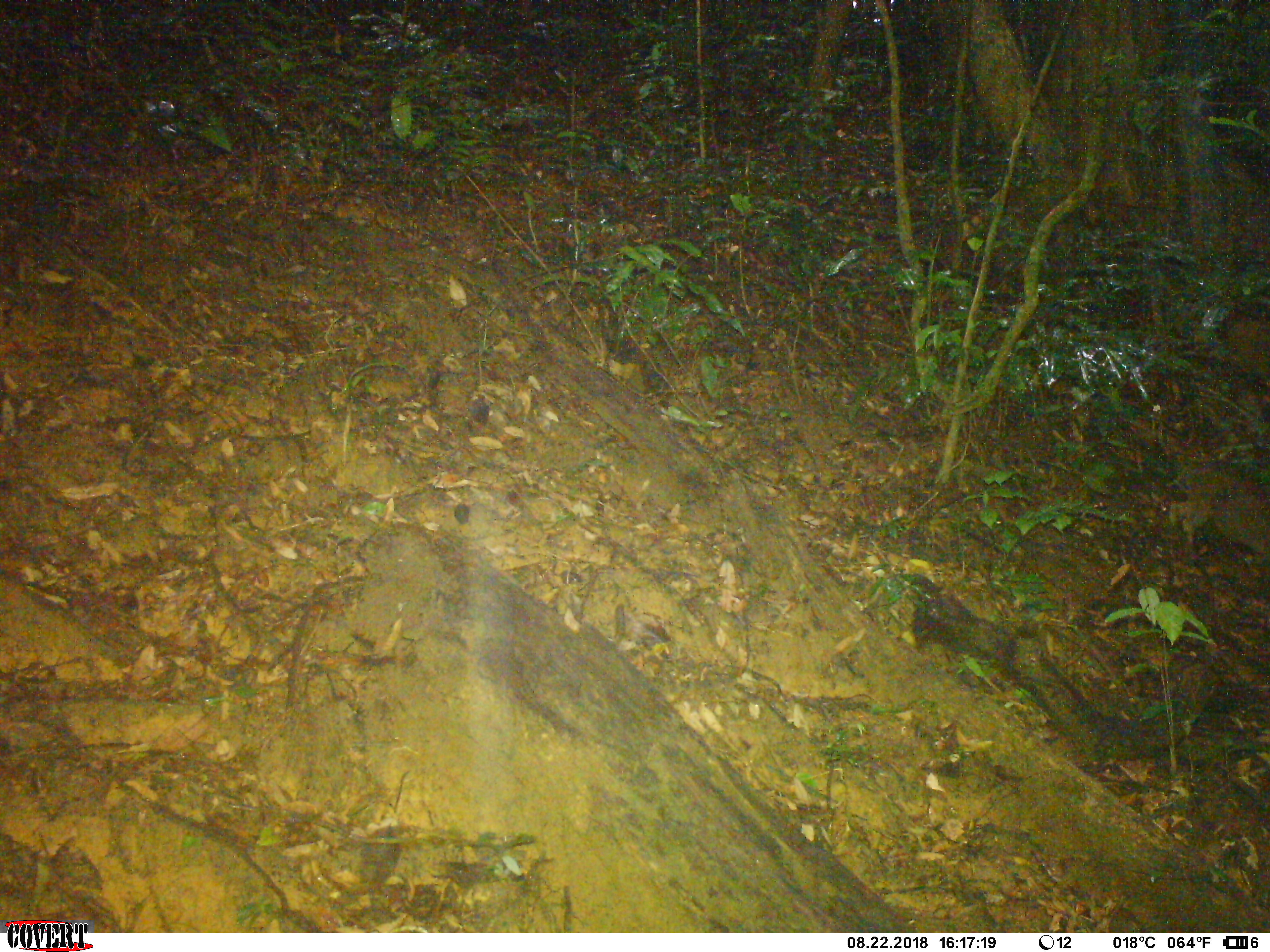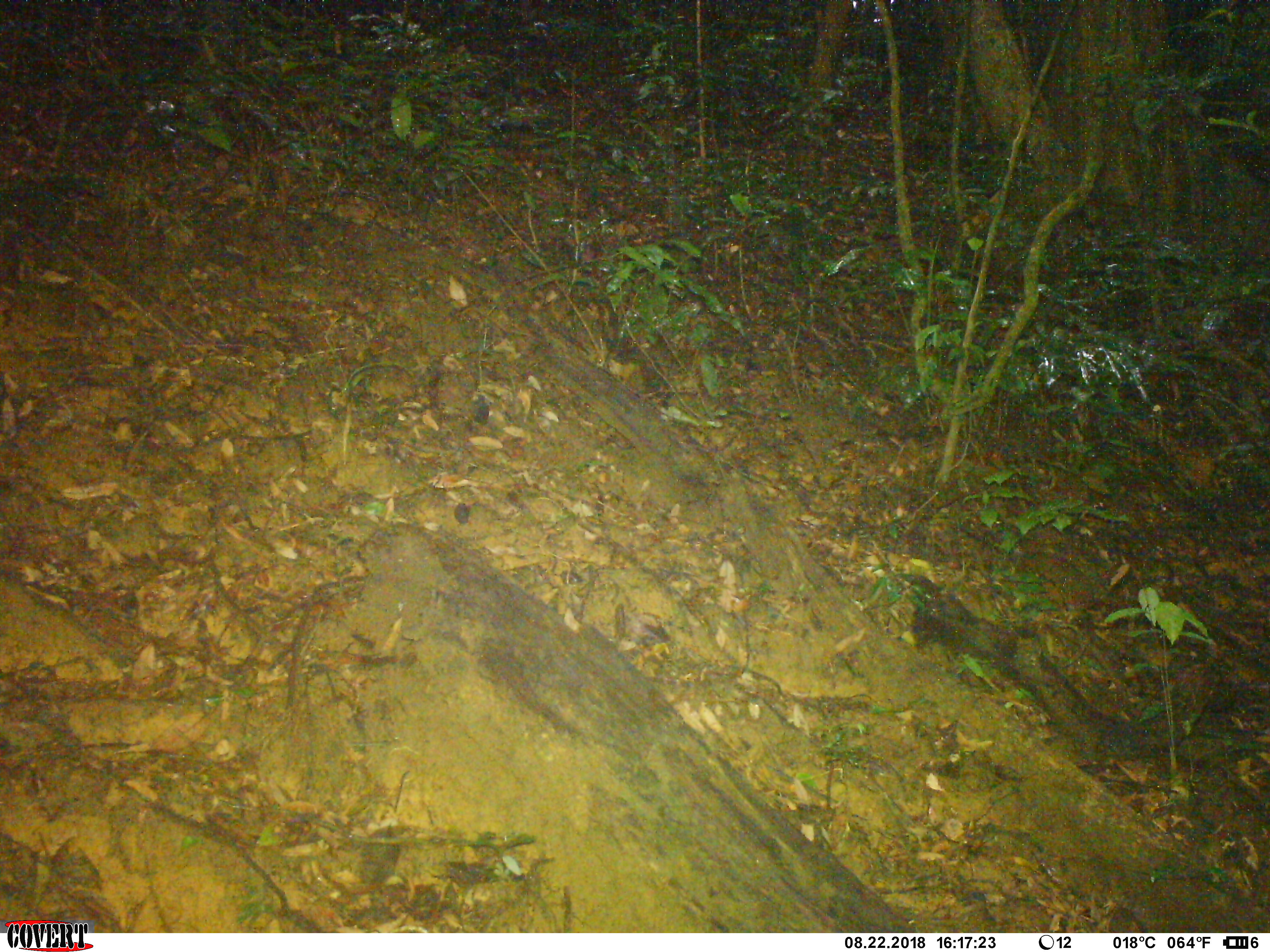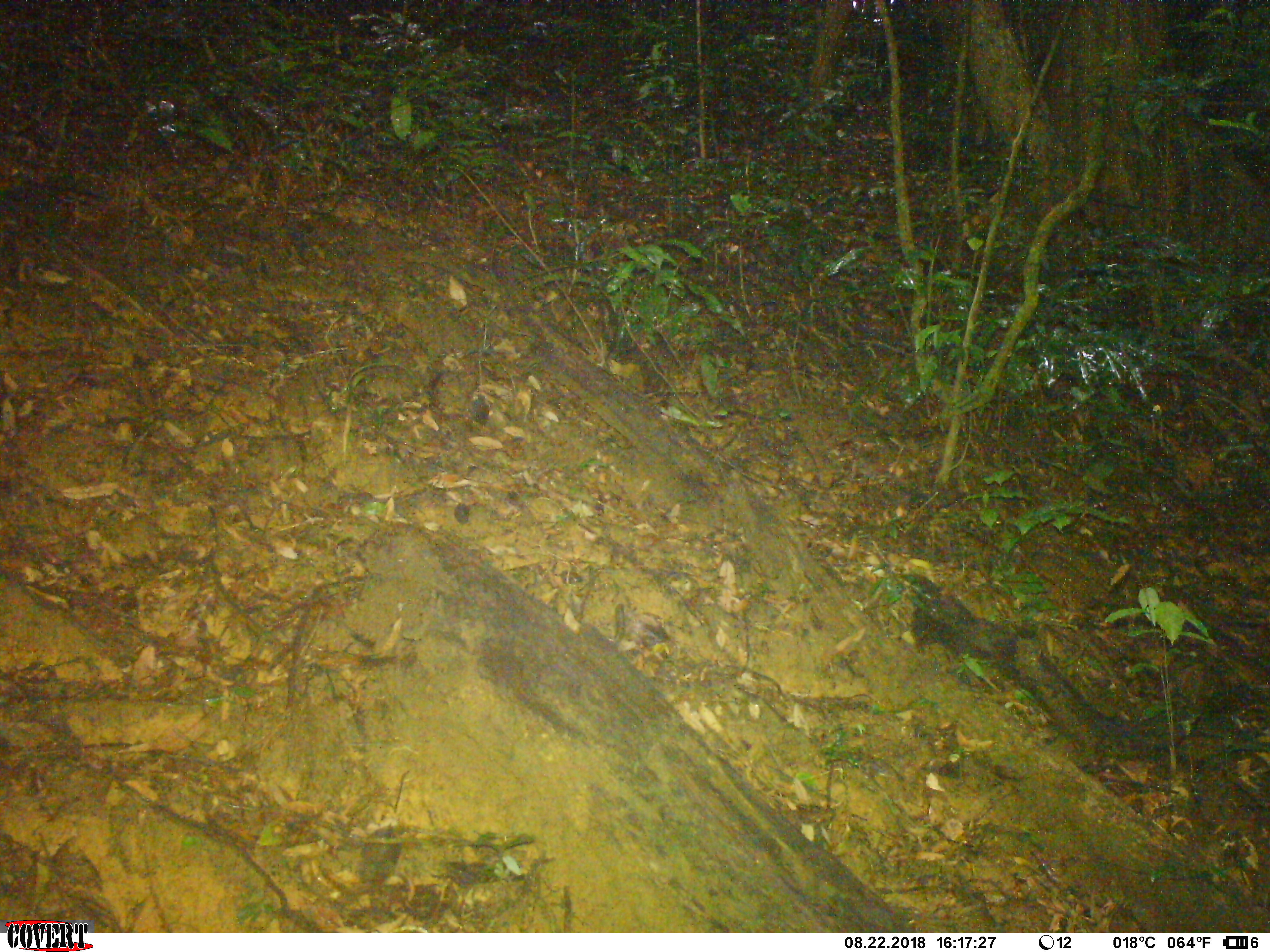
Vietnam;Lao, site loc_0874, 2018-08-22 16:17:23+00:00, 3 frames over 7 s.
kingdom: Animalia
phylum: Chordata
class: Mammalia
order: Artiodactyla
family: Suidae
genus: Sus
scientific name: Sus scrofa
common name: eurasian wild pig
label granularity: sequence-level